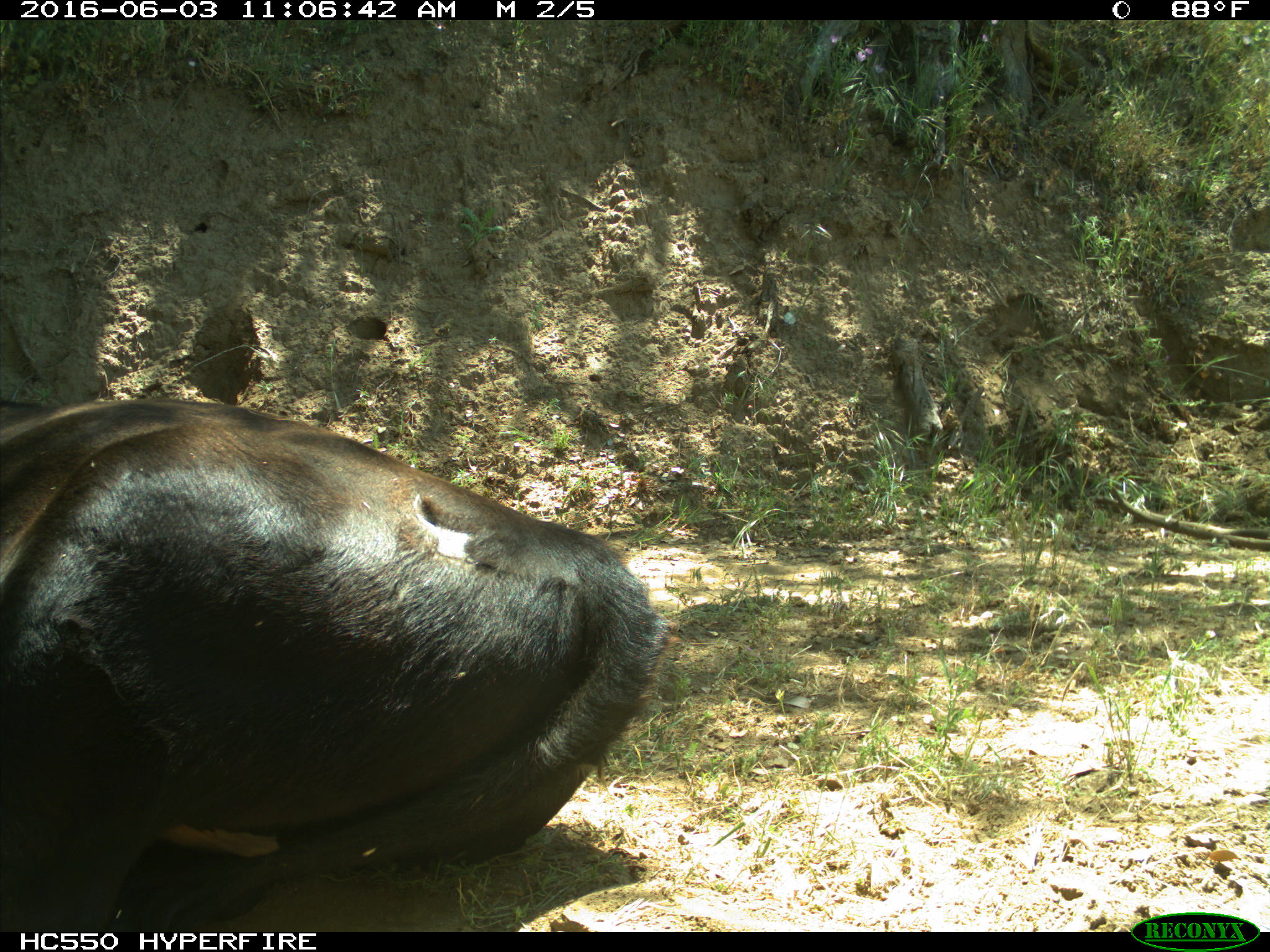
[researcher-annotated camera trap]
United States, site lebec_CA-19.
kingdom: Animalia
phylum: Chordata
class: Mammalia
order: Artiodactyla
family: Bovidae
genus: Bos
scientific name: Bos taurus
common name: domestic cow